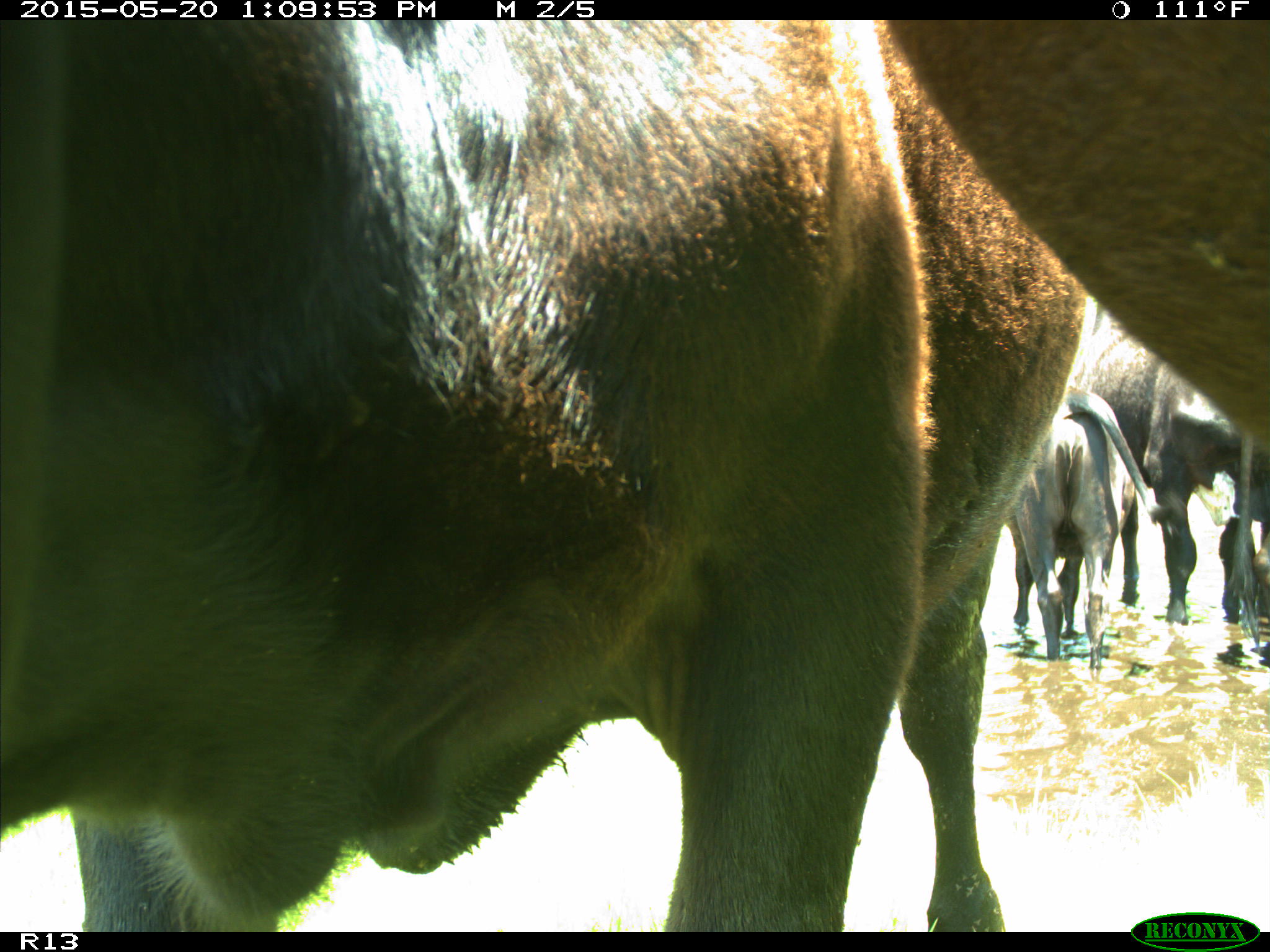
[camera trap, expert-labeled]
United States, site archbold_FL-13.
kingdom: Animalia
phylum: Chordata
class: Mammalia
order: Artiodactyla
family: Bovidae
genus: Bos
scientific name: Bos taurus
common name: domestic cow